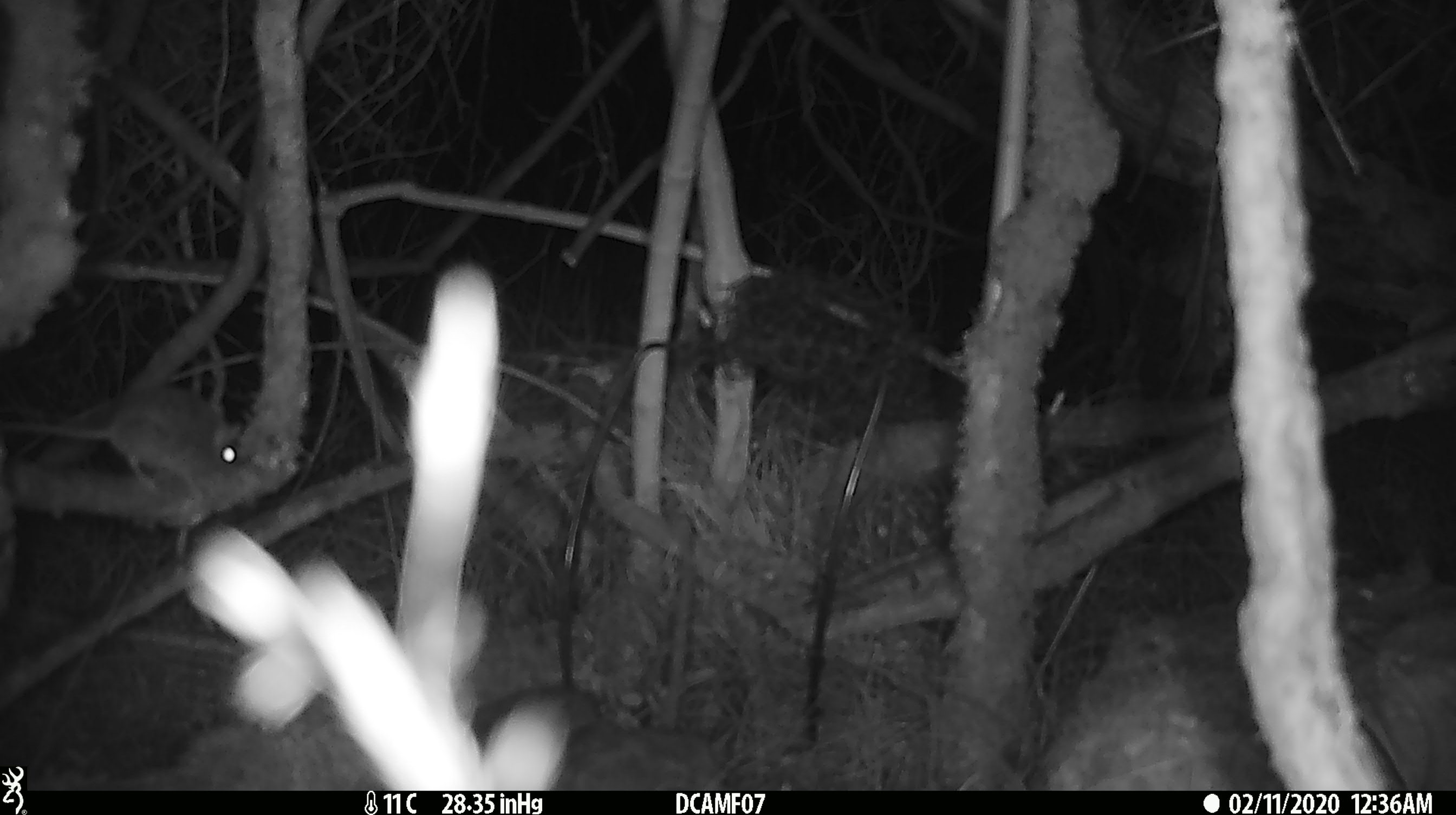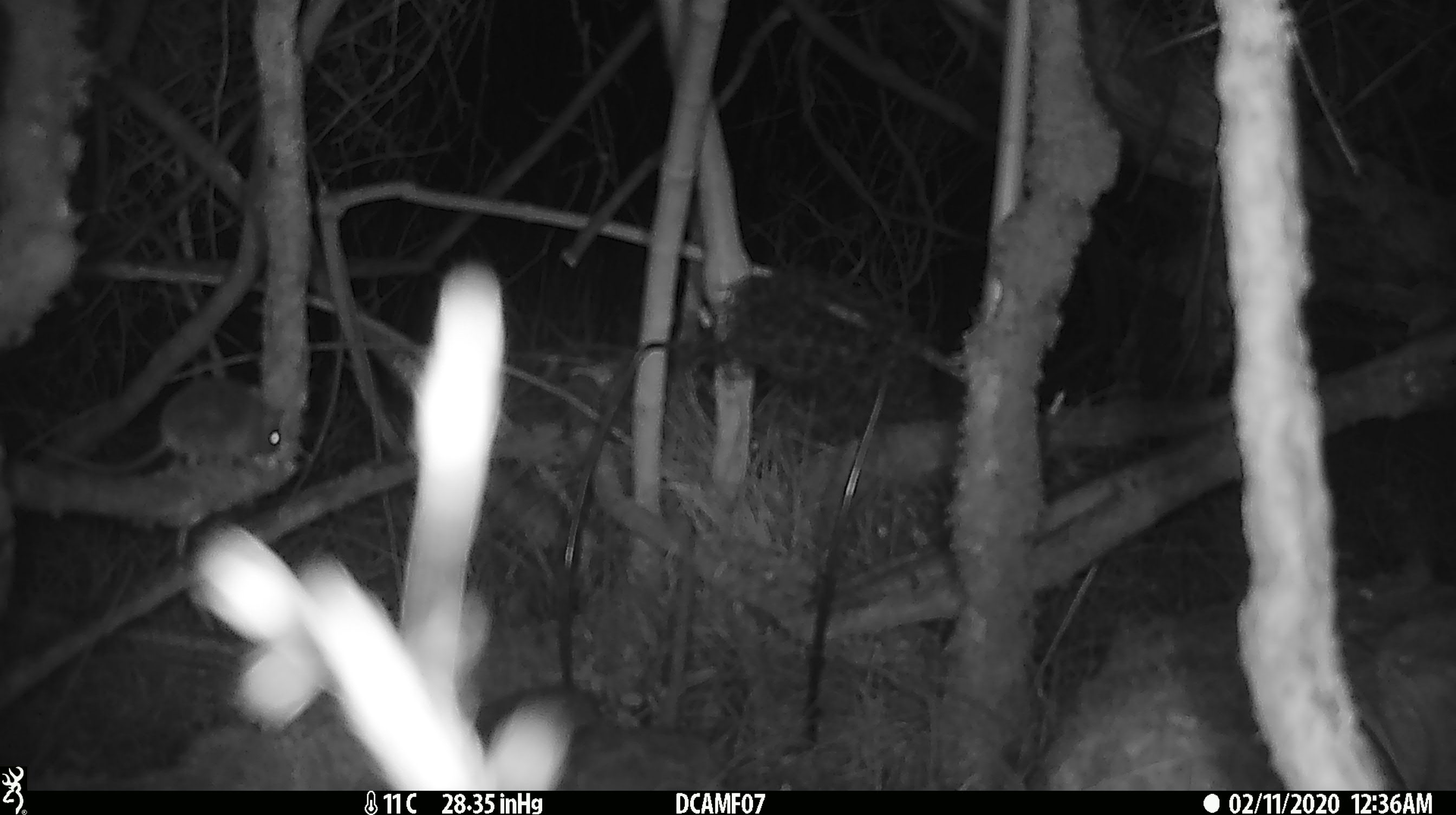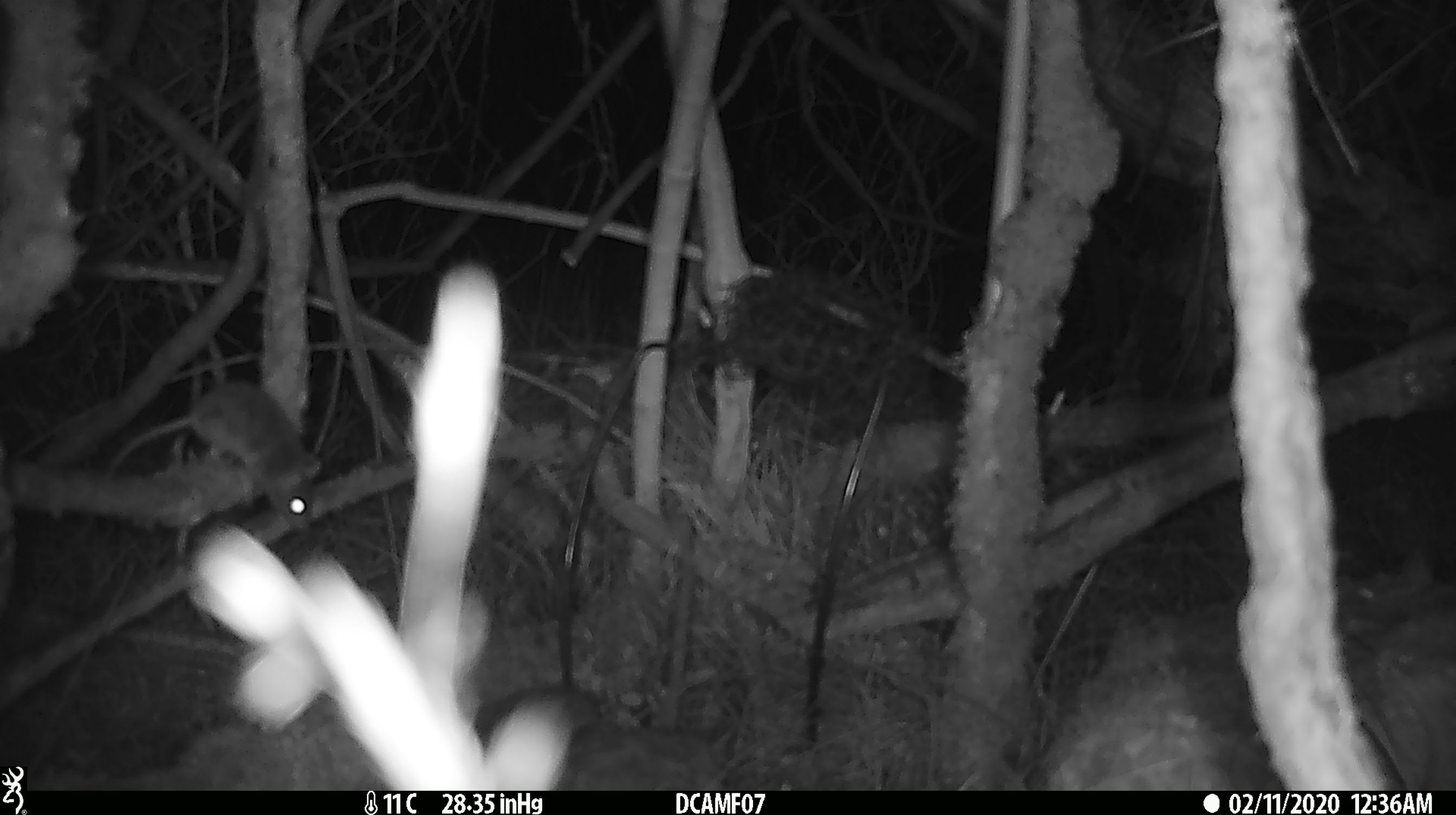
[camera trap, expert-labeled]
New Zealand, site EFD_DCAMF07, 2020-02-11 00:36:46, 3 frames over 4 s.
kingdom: Animalia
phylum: Chordata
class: Mammalia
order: Rodentia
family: Muridae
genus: Mus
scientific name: Mus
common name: mouse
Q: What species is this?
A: Mouse (Mus).